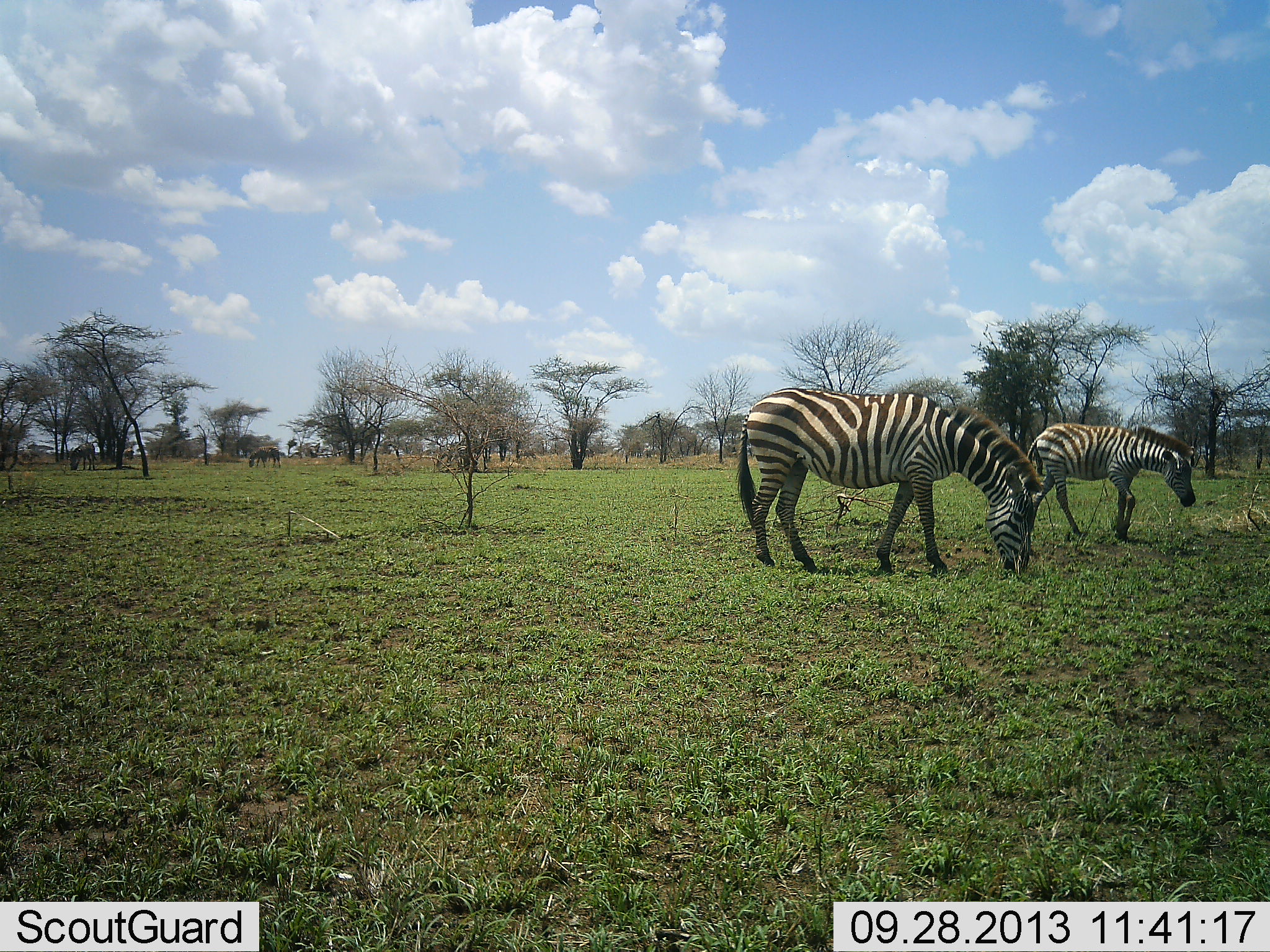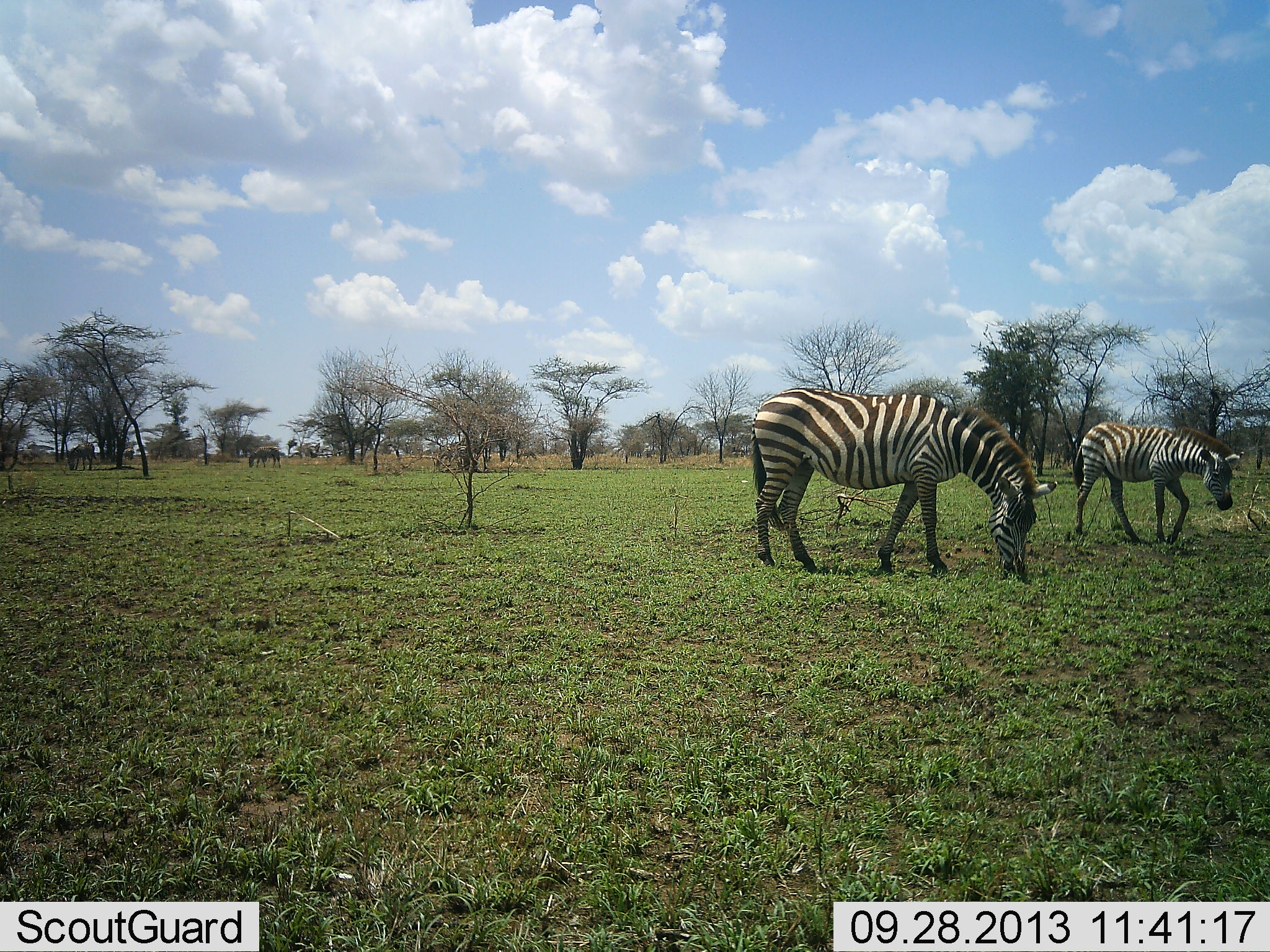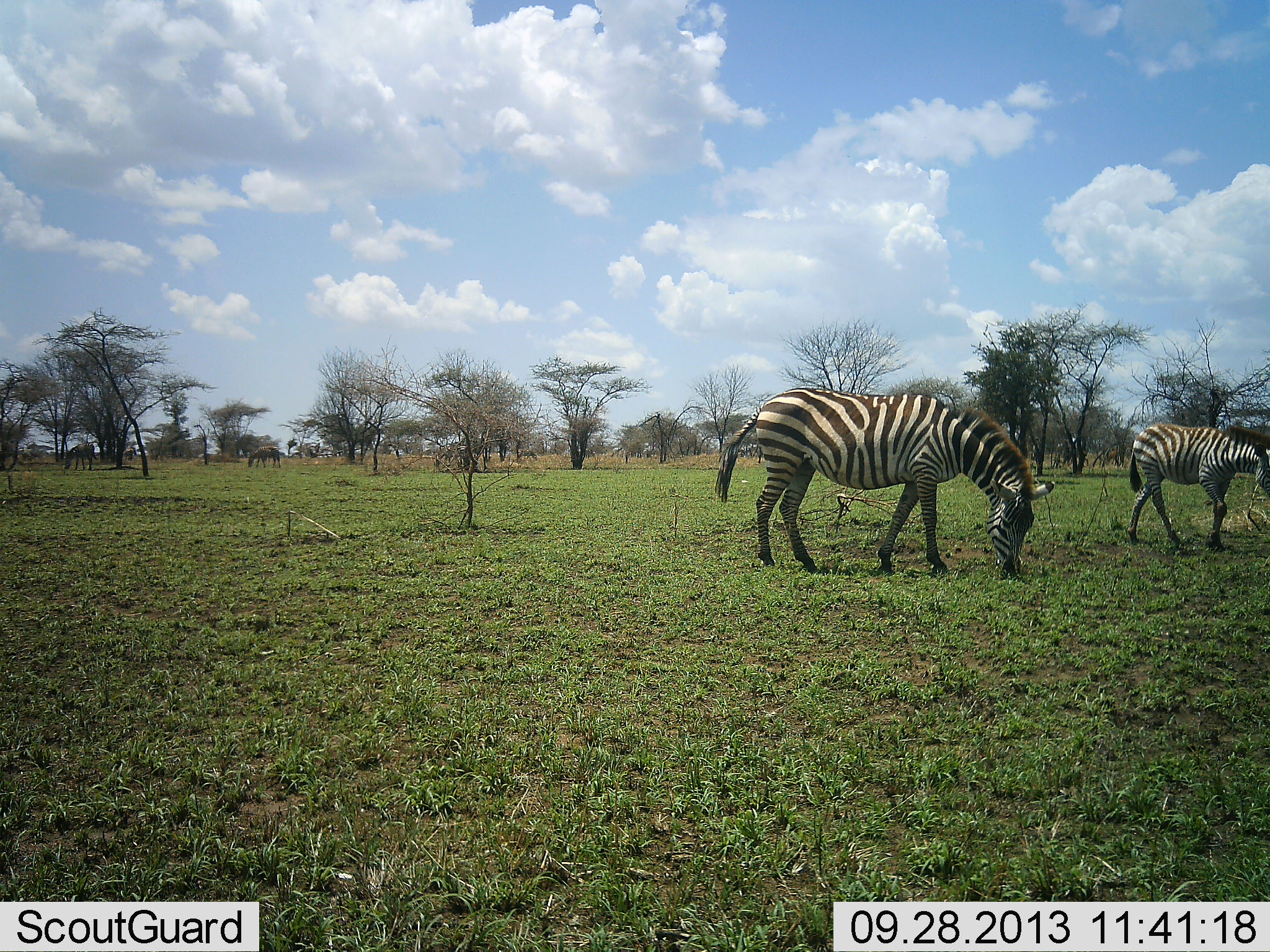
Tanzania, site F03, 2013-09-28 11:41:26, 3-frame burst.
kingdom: Animalia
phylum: Chordata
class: Mammalia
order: Perissodactyla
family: Equidae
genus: Equus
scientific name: Equus quagga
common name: plains zebra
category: zebra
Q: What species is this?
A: Zebra (plains zebra) (Equus quagga).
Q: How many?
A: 2.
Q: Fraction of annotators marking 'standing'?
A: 25%.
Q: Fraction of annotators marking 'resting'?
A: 0%.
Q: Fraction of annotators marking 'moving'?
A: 46%.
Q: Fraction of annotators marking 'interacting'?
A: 4%.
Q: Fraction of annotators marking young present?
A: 8%.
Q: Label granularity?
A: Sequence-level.